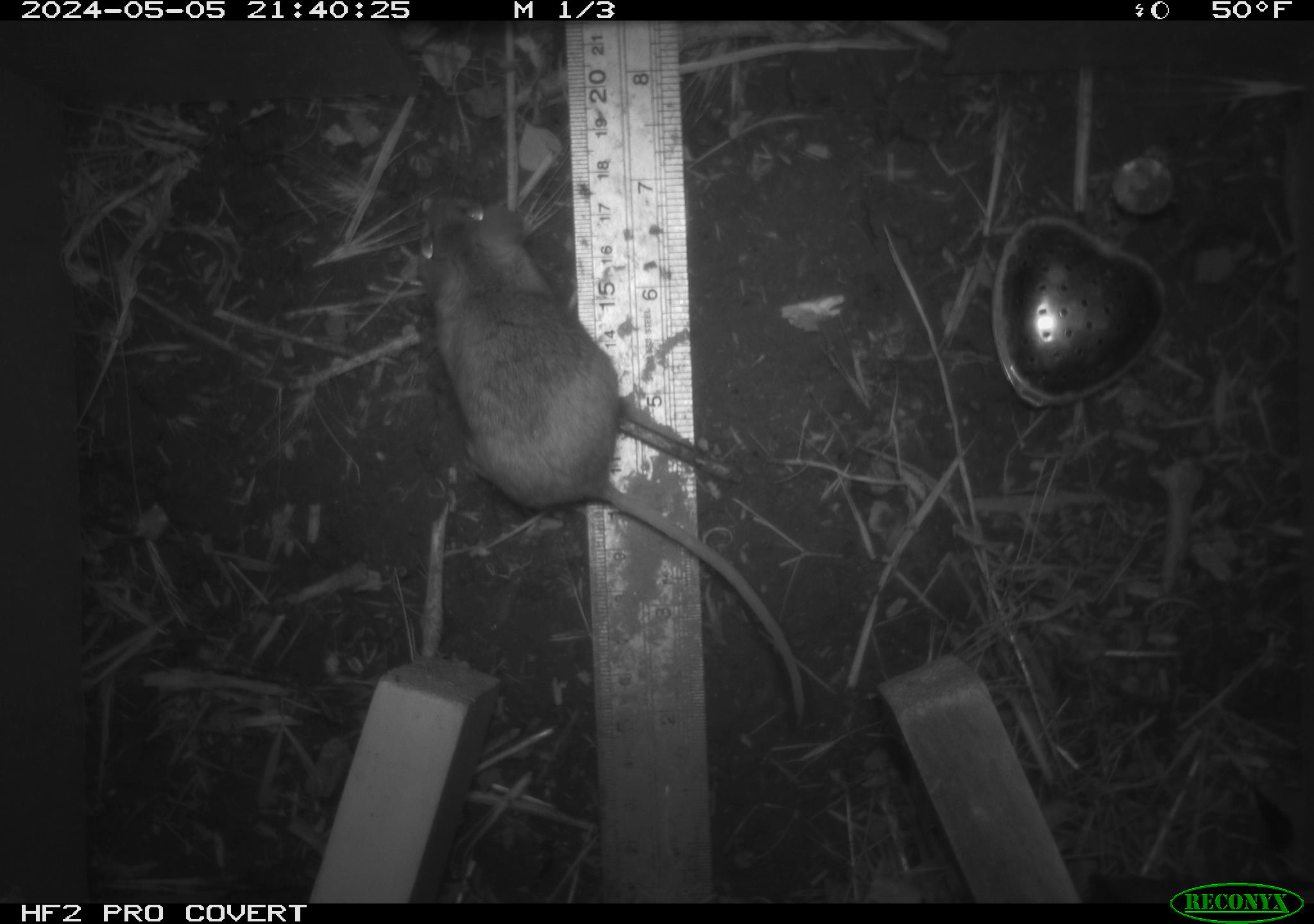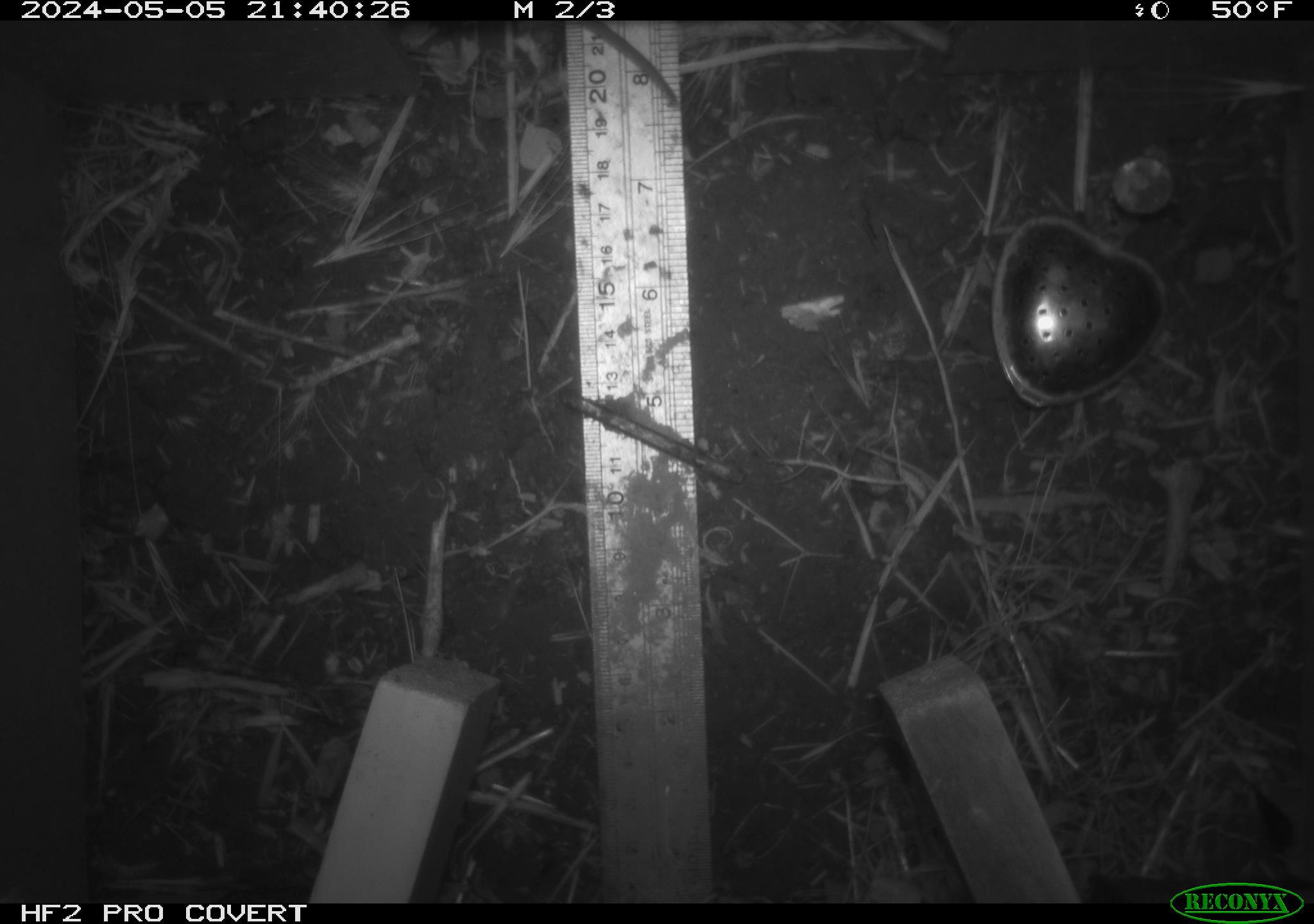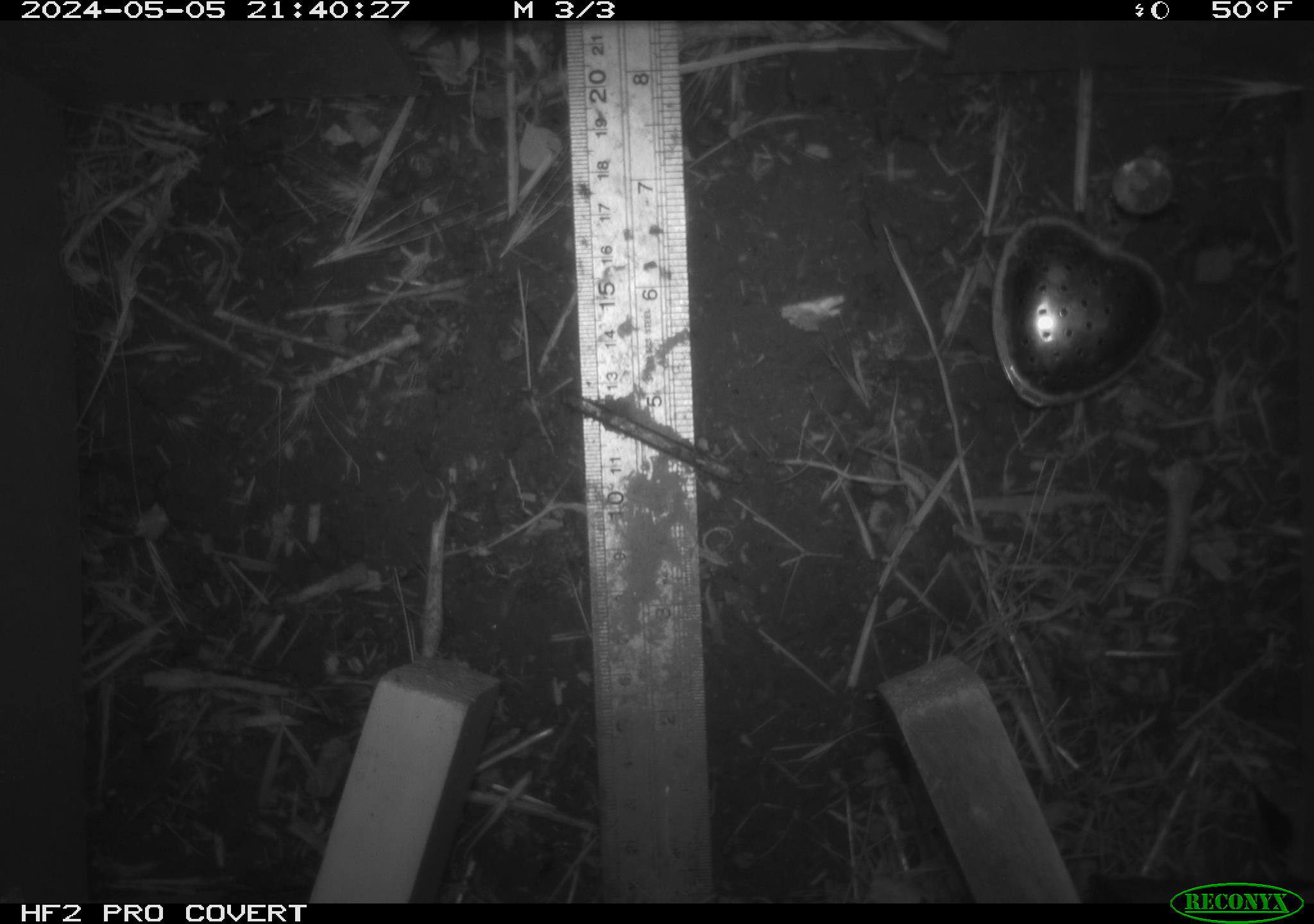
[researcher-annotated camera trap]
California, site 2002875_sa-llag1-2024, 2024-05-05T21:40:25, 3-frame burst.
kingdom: Animalia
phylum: Chordata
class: Mammalia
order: Rodentia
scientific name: Rodentia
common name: mouse species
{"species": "mouse species (Rodentia)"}